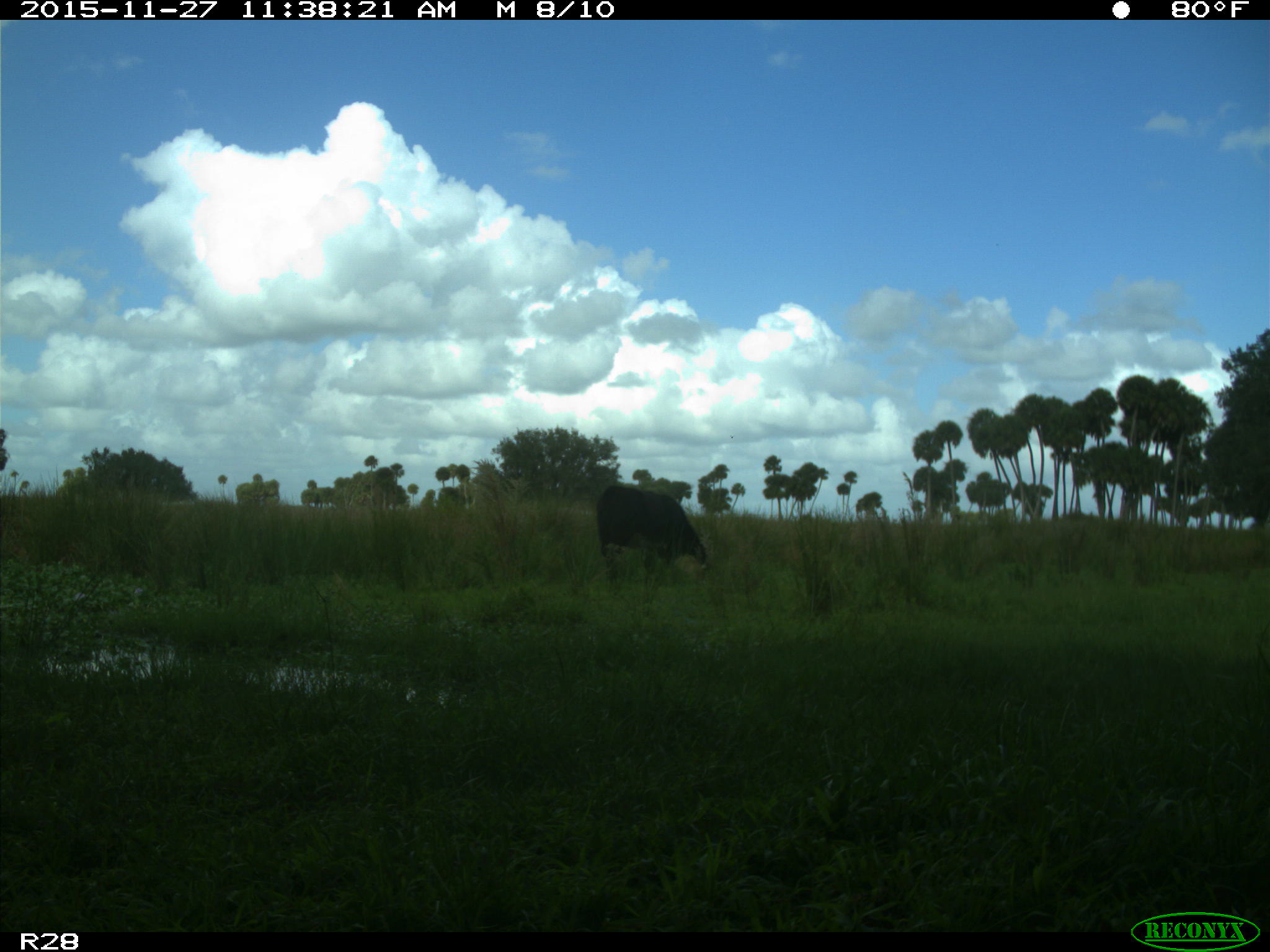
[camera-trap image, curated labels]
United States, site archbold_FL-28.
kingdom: Animalia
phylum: Chordata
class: Mammalia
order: Artiodactyla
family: Bovidae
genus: Bos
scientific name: Bos taurus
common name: domestic cow